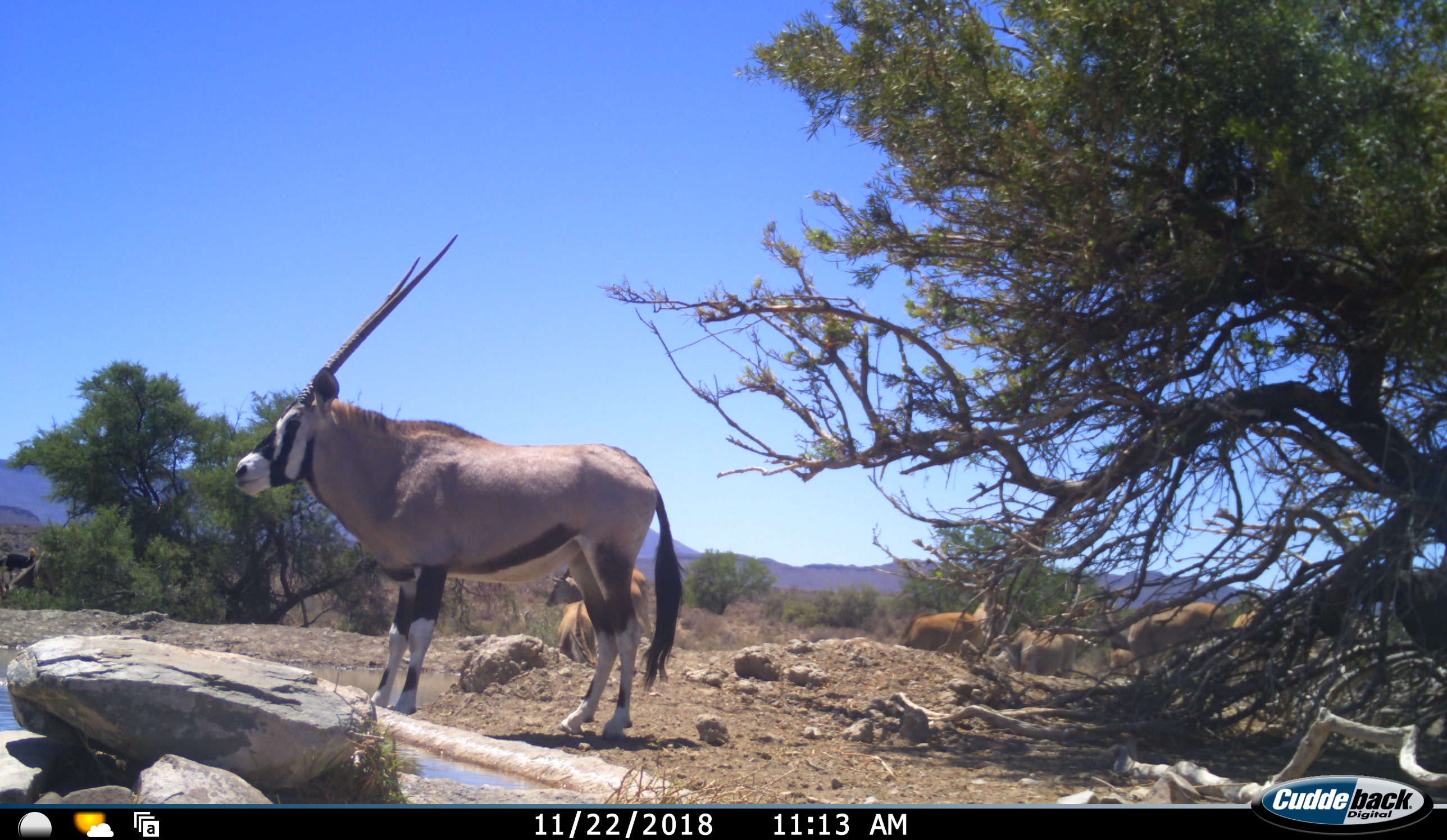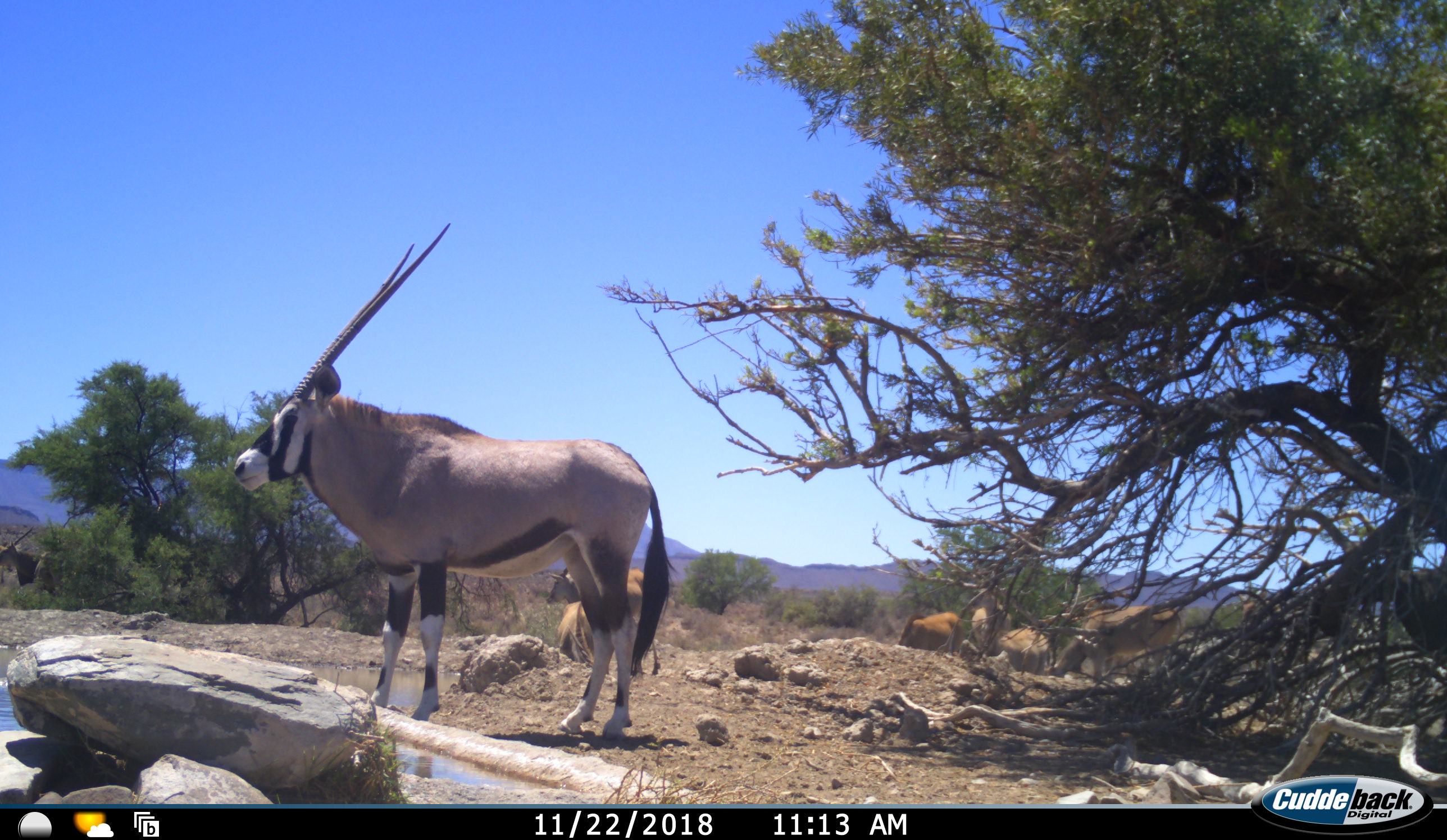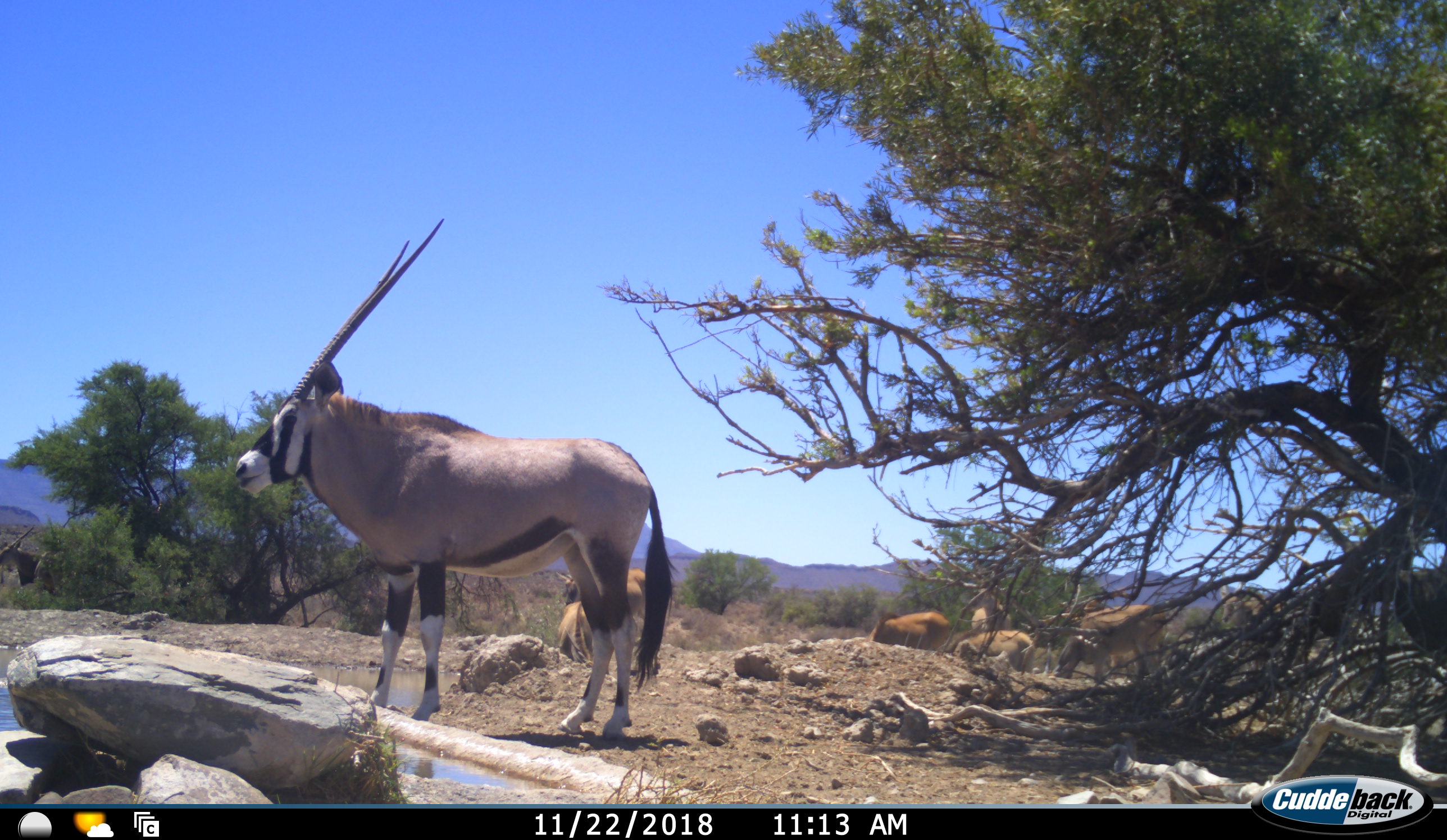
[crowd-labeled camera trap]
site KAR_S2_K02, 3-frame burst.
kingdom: Animalia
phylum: Chordata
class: Mammalia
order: Artiodactyla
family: Bovidae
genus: Tragelaphus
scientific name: Tragelaphus oryx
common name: eland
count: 7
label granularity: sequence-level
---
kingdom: Animalia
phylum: Chordata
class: Mammalia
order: Artiodactyla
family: Bovidae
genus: Oryx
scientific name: Oryx gazella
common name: gemsbok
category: oryx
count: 1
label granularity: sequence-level